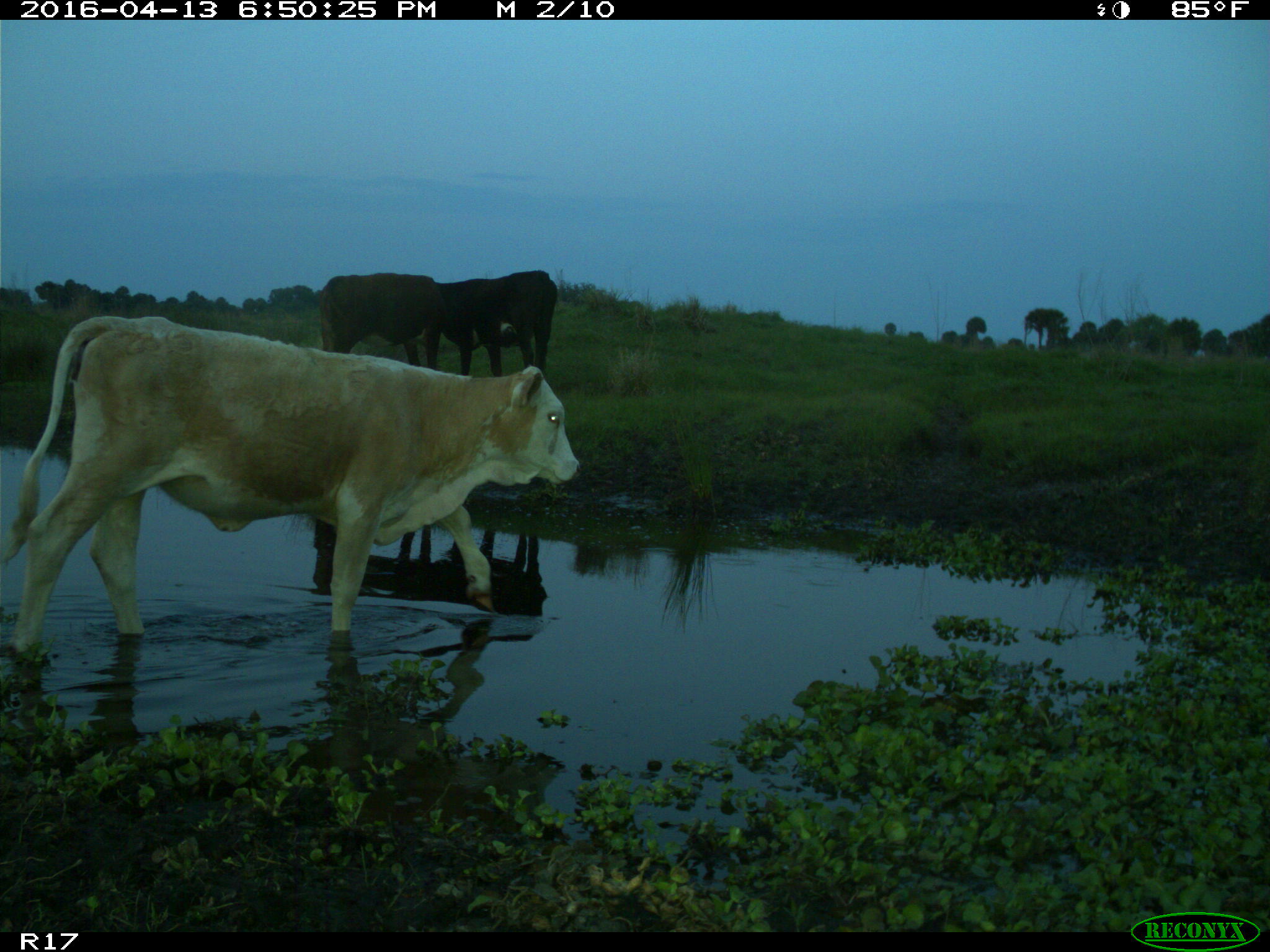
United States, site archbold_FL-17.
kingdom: Animalia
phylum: Chordata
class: Mammalia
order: Artiodactyla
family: Bovidae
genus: Bos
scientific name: Bos taurus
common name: domestic cow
Bos taurus (domestic cow).